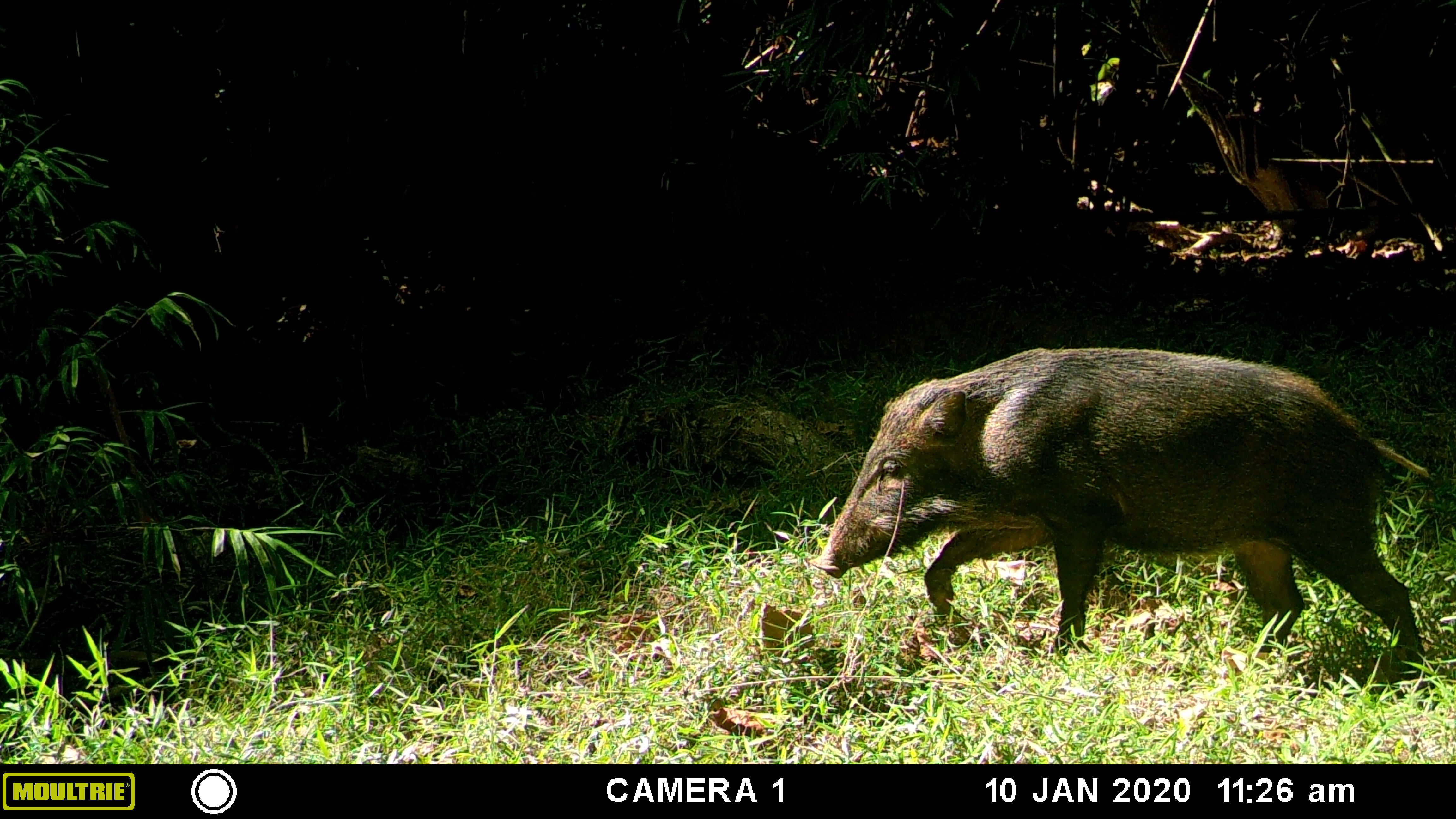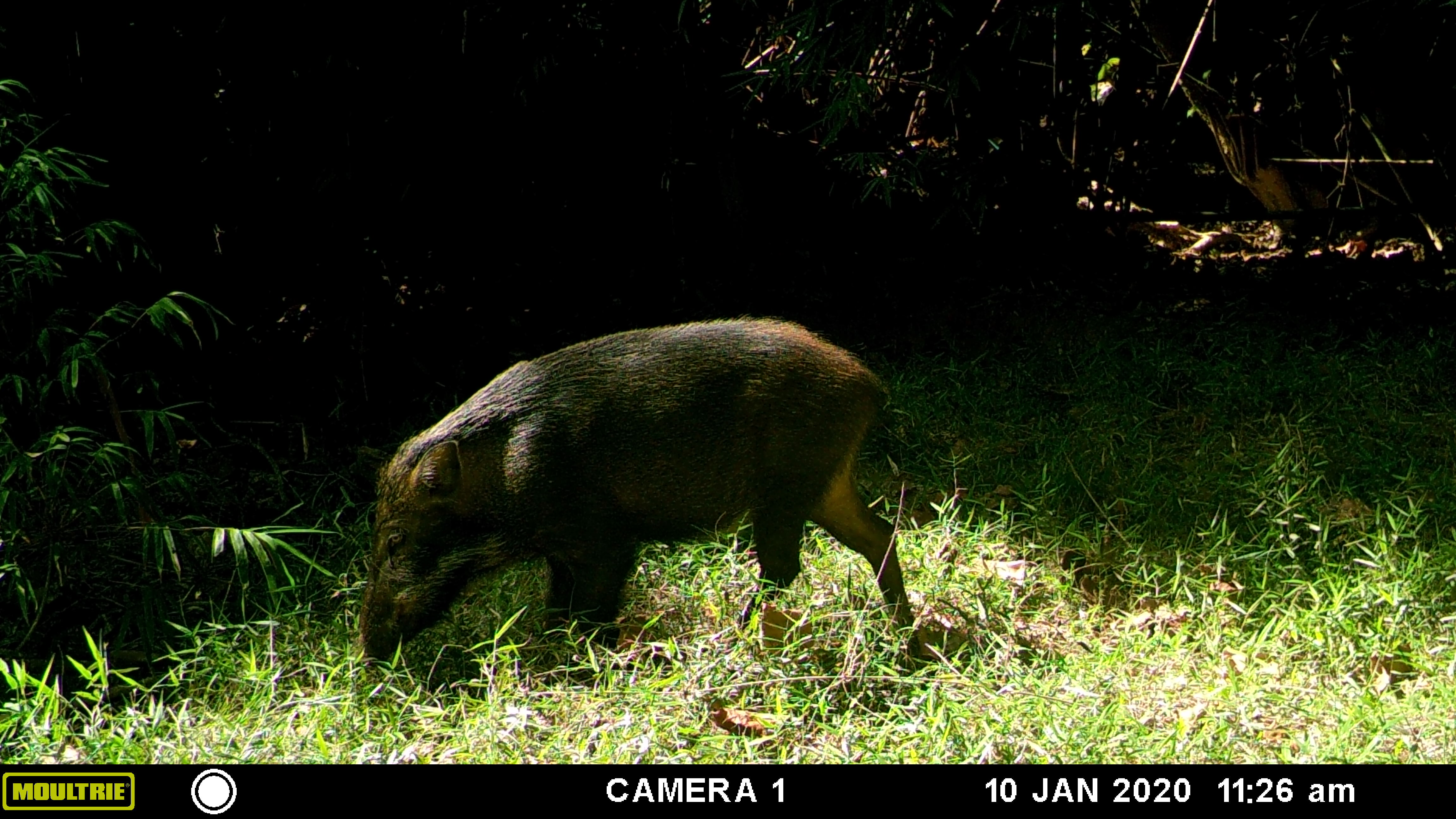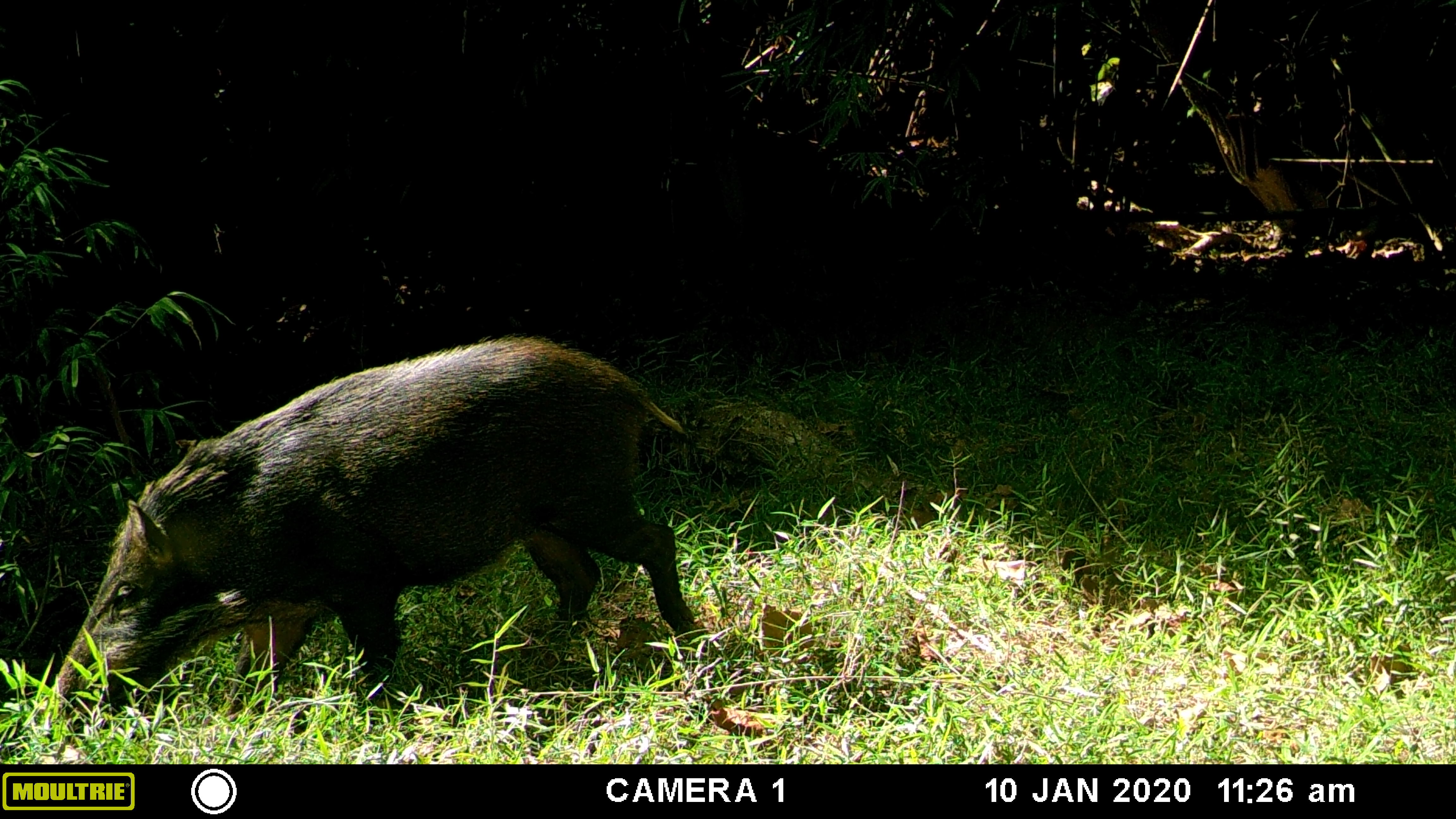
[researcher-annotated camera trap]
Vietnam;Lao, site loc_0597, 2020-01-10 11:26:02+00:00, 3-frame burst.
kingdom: Animalia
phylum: Chordata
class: Mammalia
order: Artiodactyla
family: Suidae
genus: Sus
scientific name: Sus scrofa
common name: eurasian wild pig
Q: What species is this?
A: Eurasian wild pig (Sus scrofa).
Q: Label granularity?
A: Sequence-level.